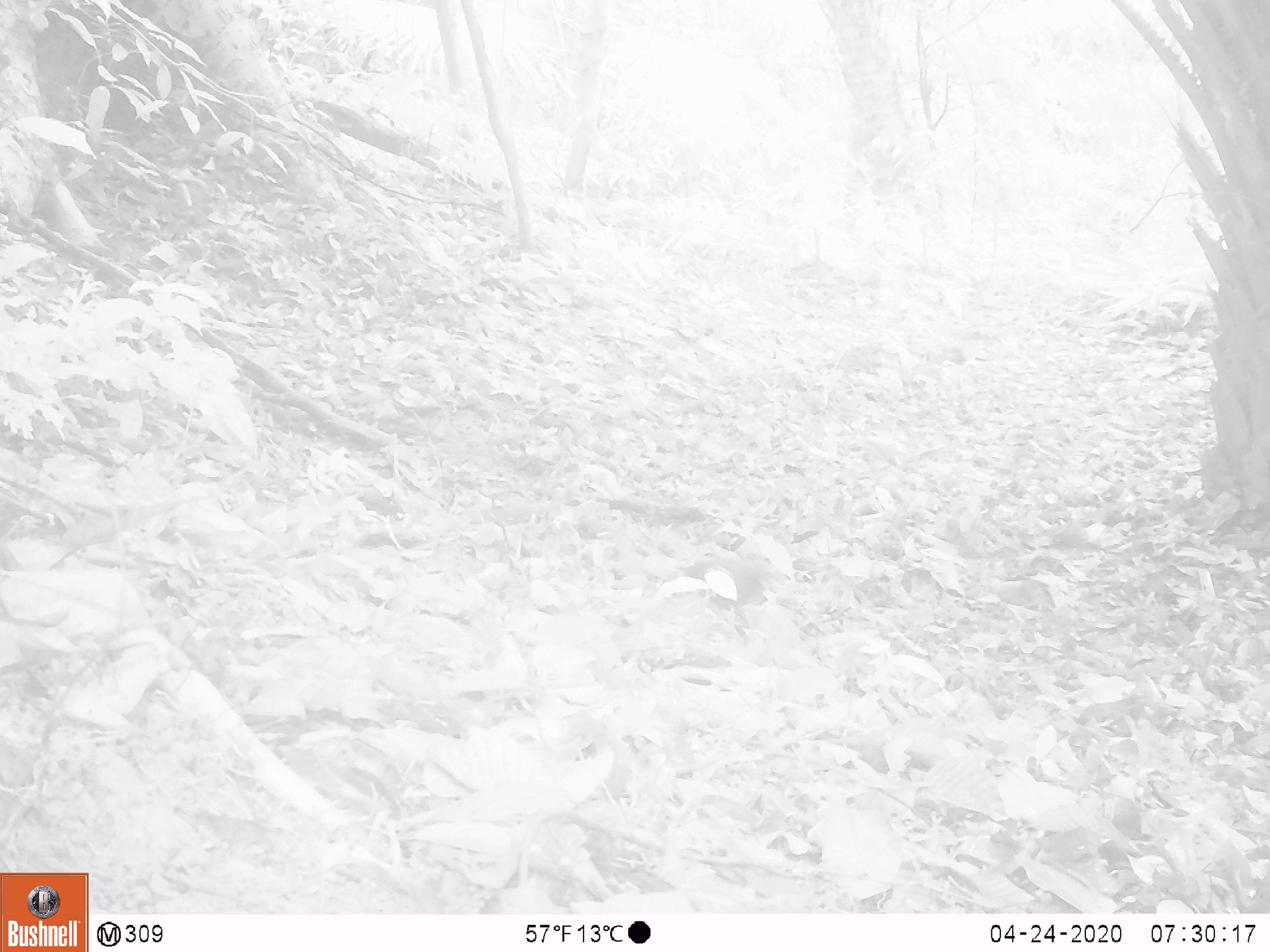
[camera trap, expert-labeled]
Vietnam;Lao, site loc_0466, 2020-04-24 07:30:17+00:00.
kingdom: Animalia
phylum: Chordata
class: Aves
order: Galliformes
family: Phasianidae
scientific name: Phasianidae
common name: partridge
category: unidentified partridge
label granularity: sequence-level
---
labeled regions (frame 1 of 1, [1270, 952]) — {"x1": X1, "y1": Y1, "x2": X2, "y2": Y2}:
unidentified partridge: {"x1": 679, "y1": 555, "x2": 766, "y2": 616}